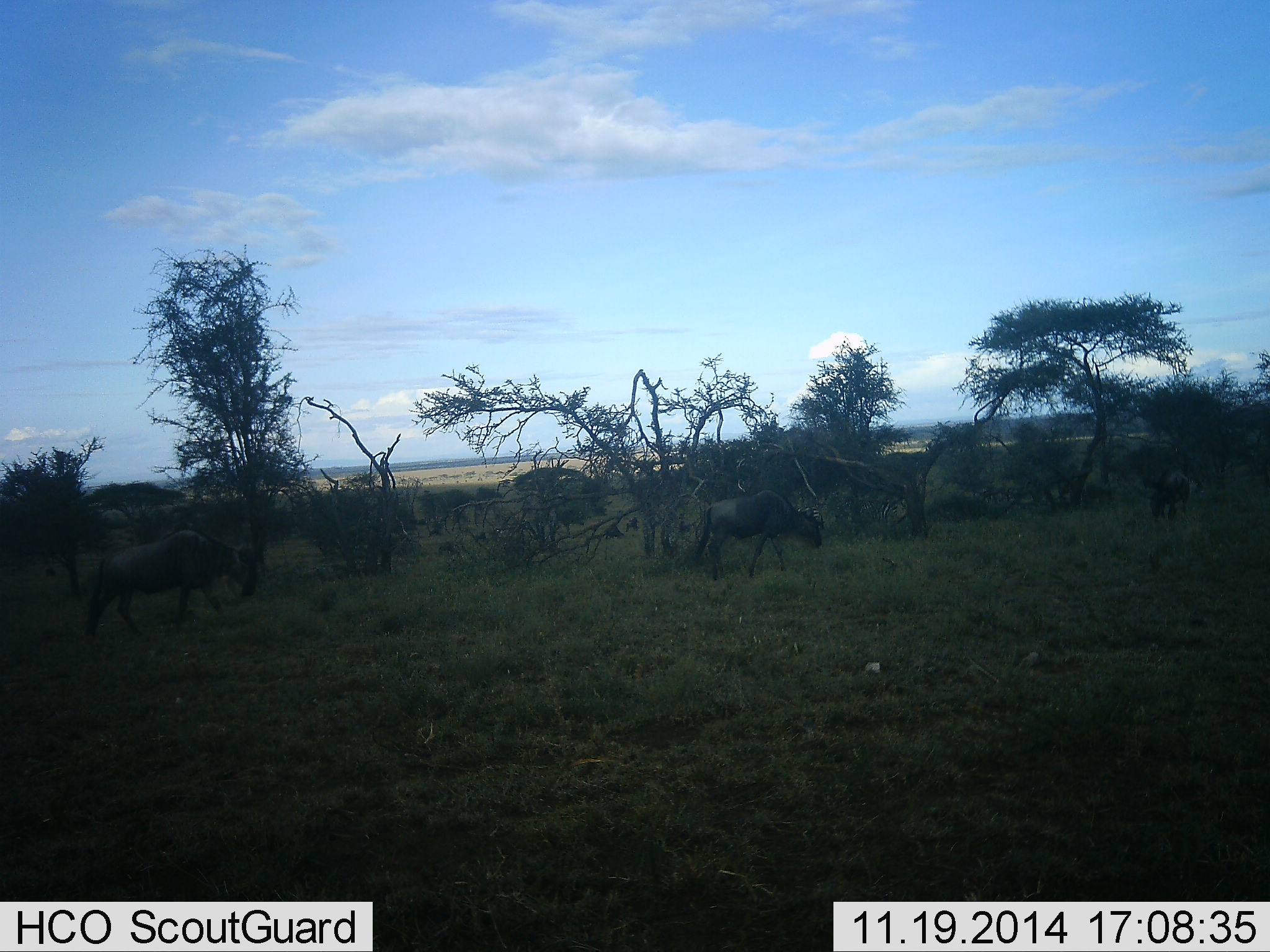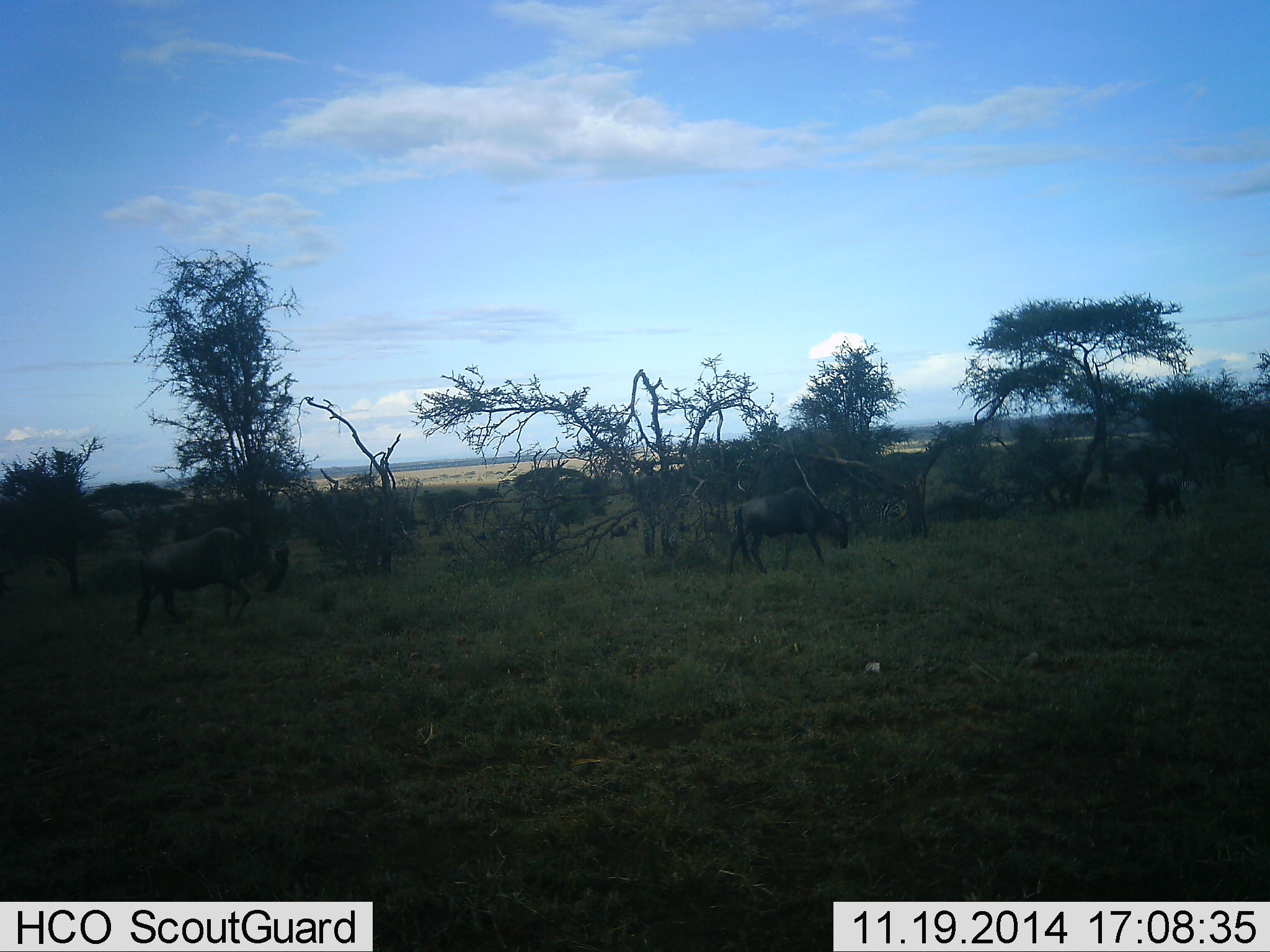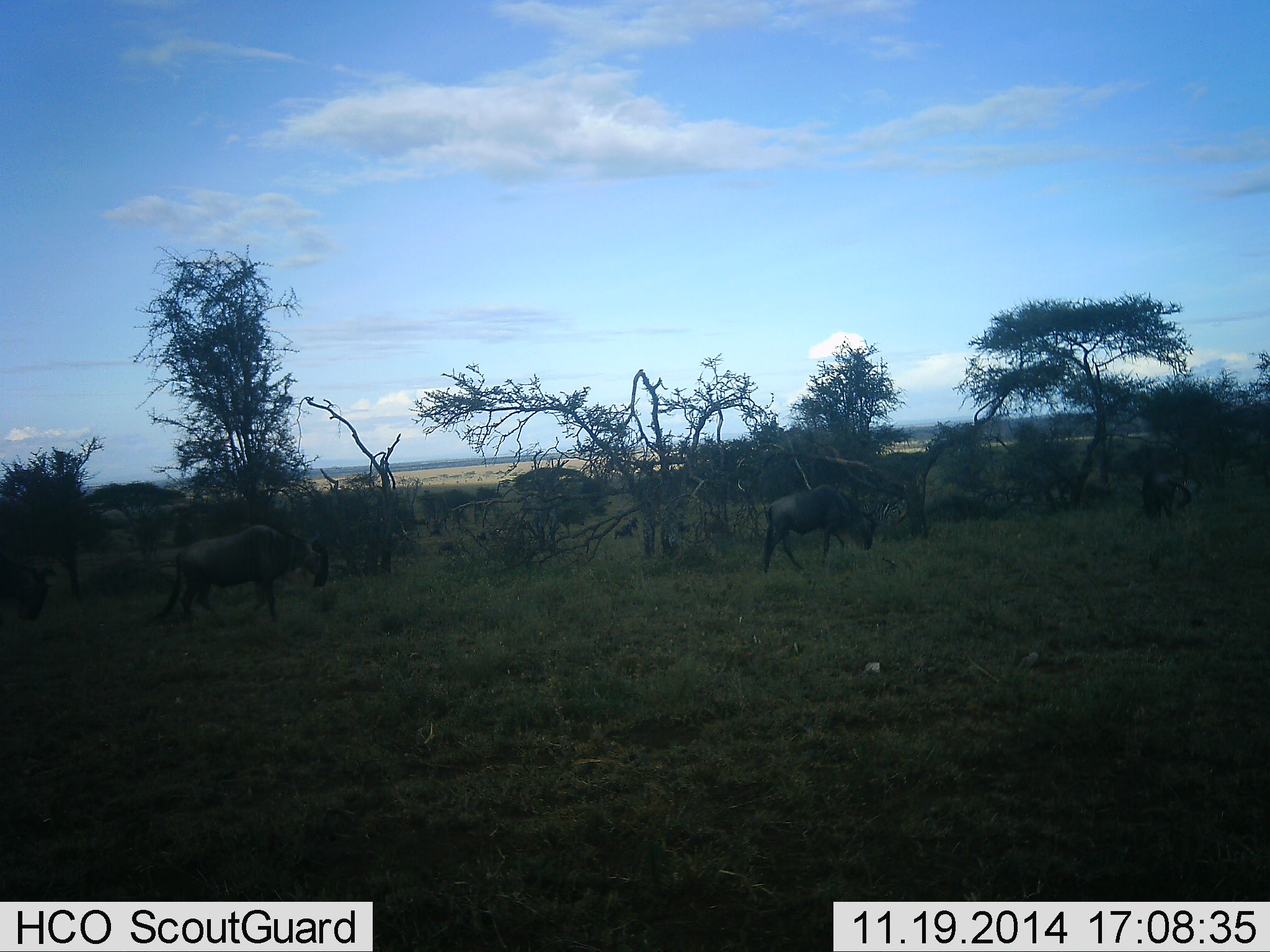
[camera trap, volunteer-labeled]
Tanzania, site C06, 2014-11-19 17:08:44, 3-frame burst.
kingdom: Animalia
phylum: Chordata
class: Mammalia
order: Artiodactyla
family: Bovidae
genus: Connochaetes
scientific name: Connochaetes taurinus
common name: blue wildebeest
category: wildebeest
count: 4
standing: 0%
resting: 0%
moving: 100%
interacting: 0%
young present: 0%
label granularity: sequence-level